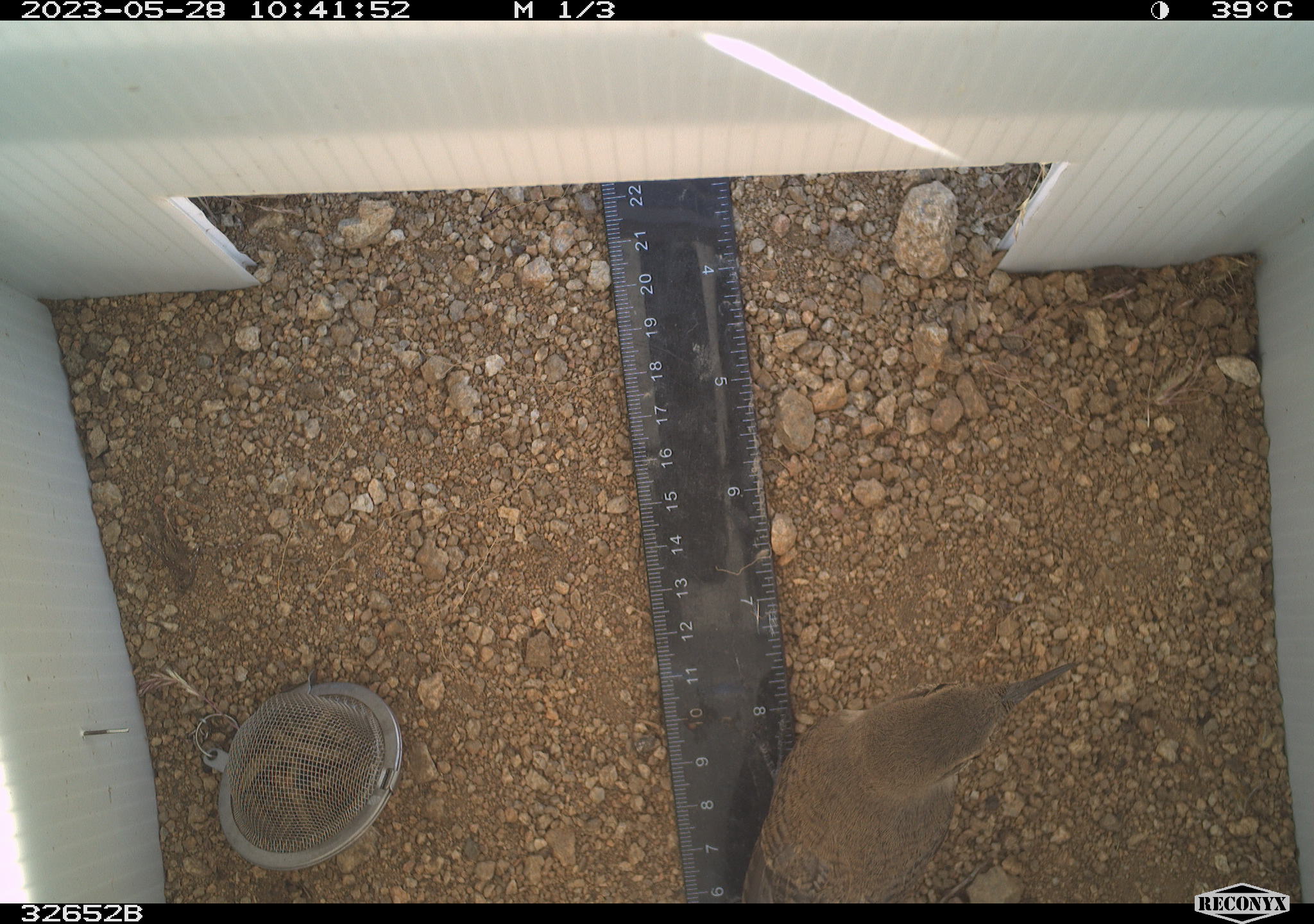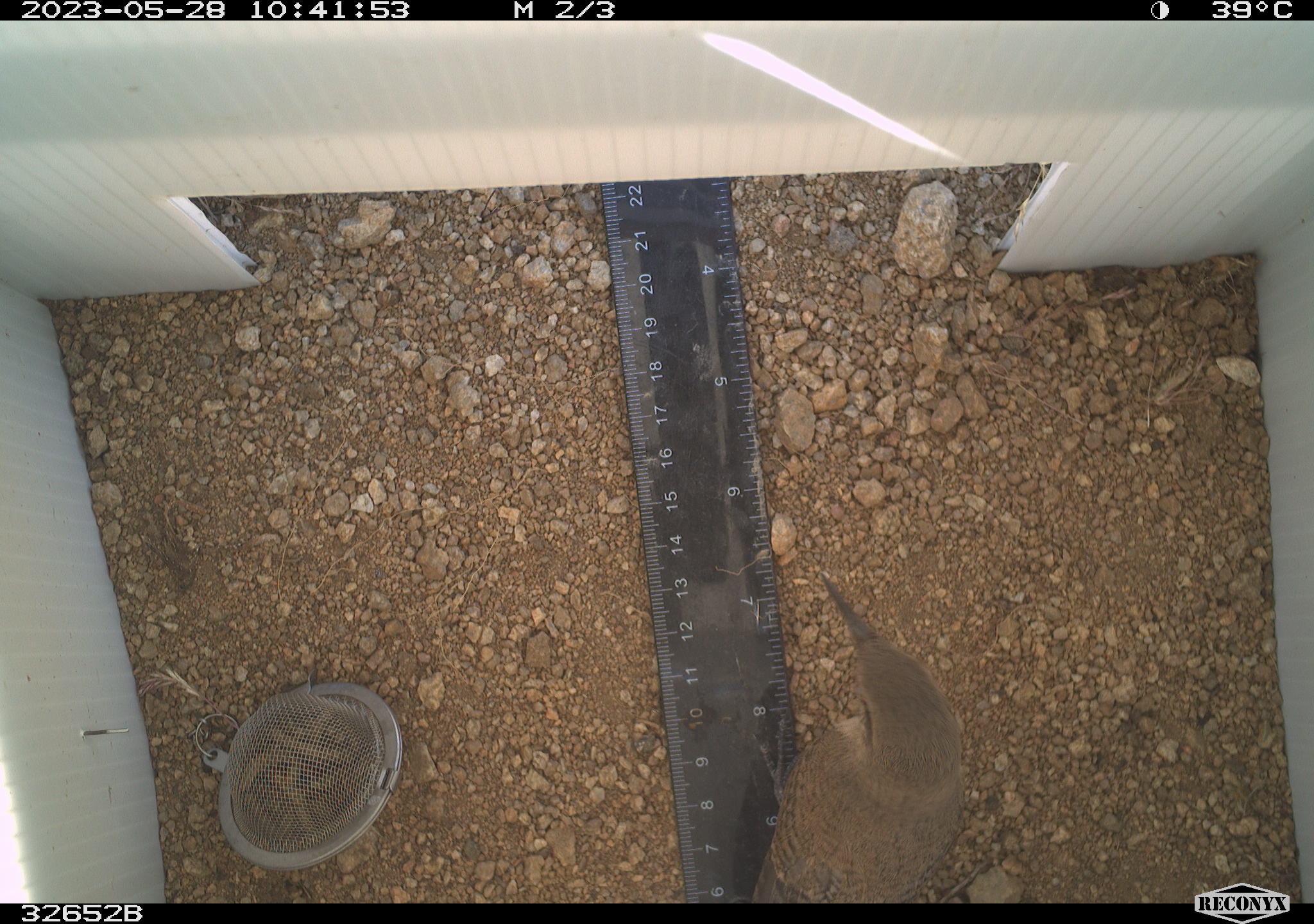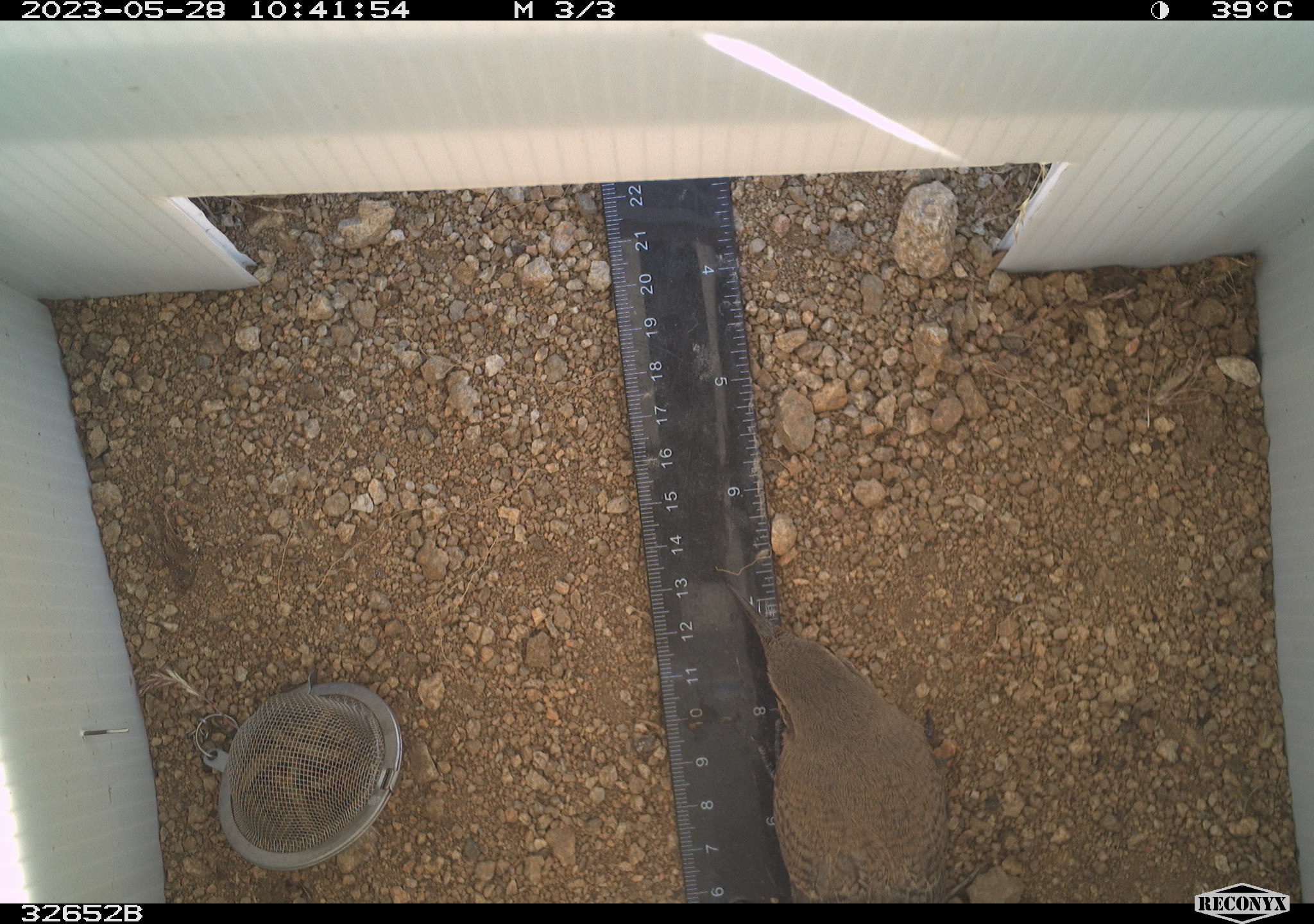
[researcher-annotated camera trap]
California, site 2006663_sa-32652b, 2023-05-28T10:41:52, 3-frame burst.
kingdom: Animalia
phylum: Chordata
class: Aves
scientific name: Aves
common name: bird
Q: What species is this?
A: Bird (Aves).